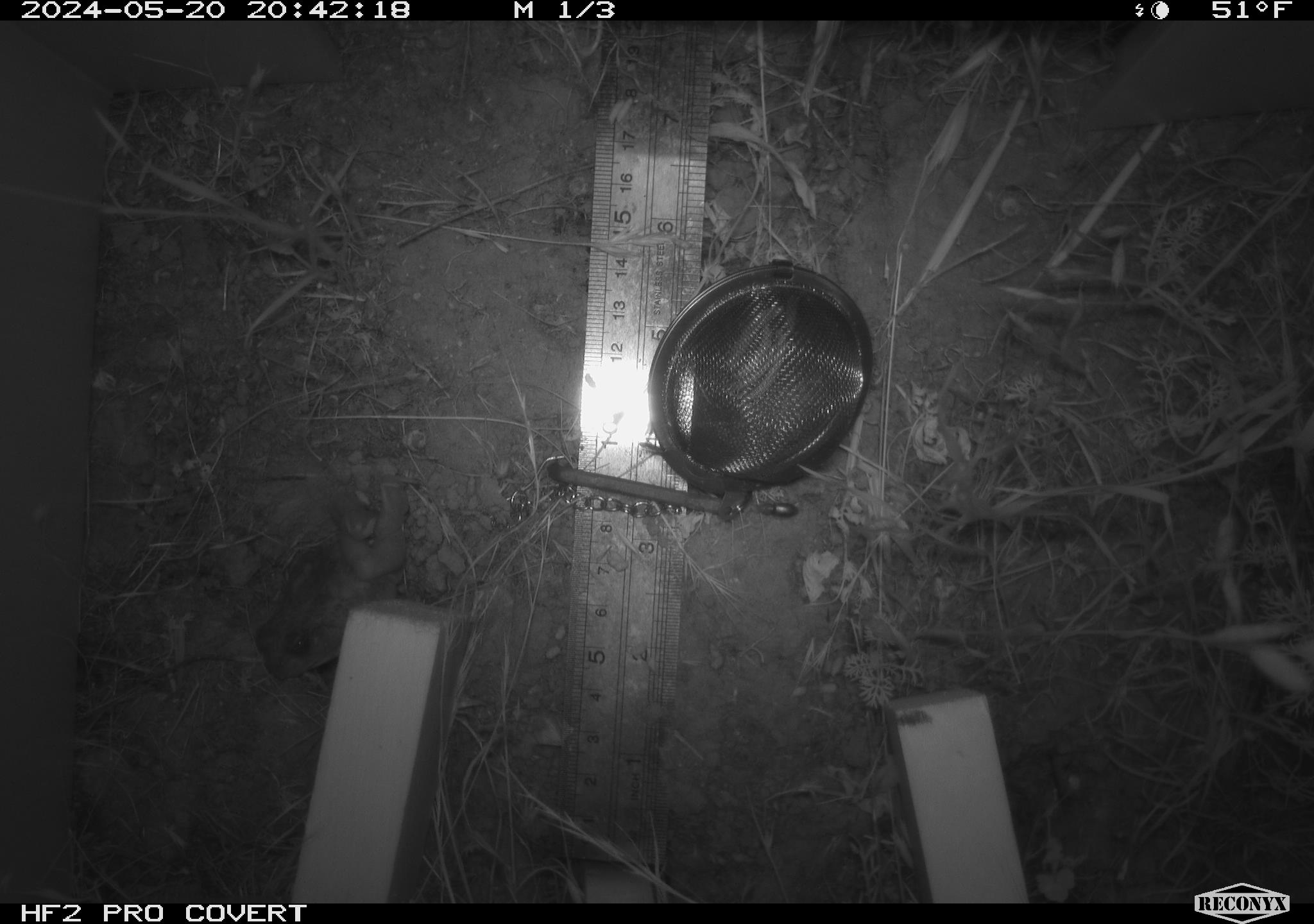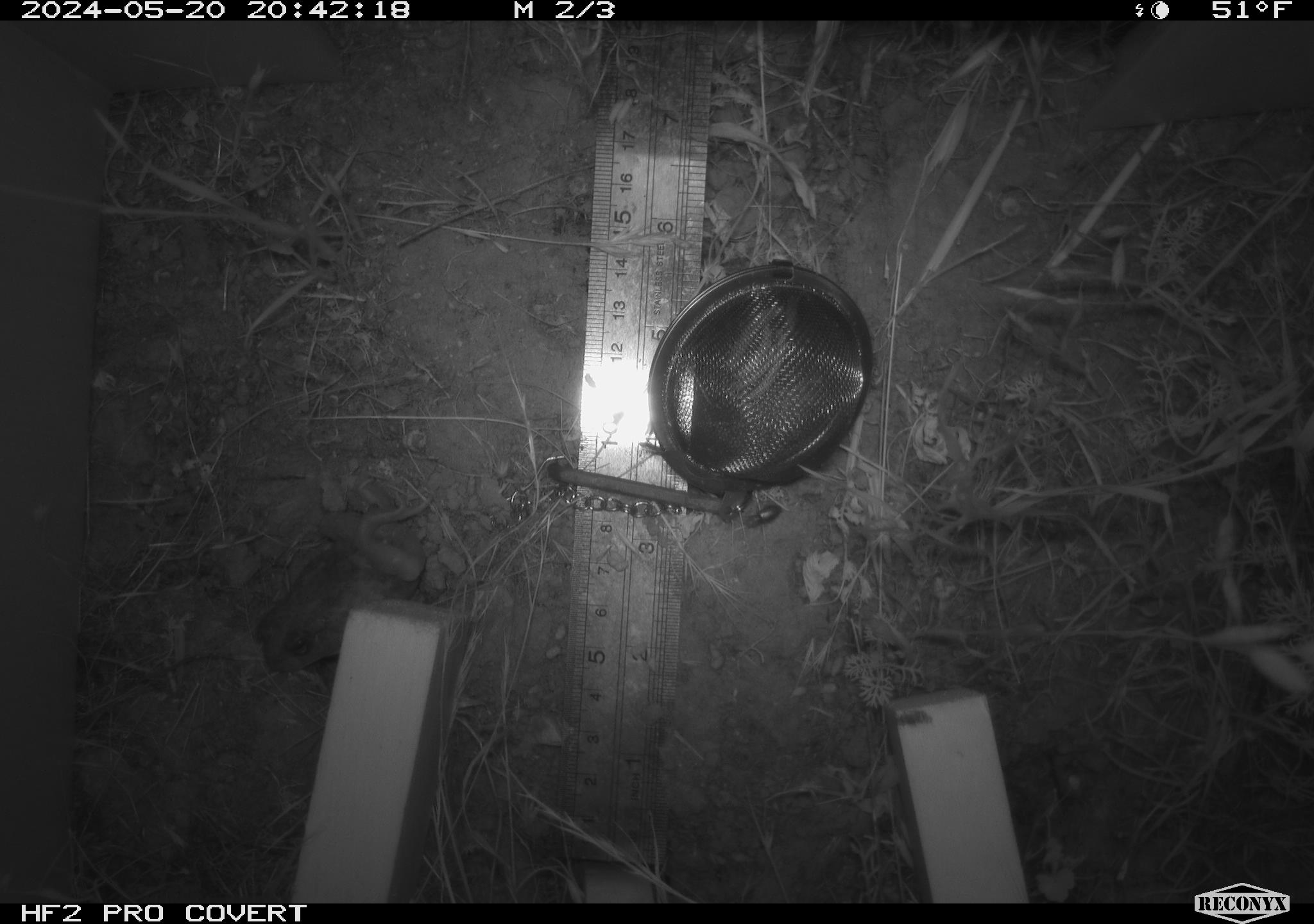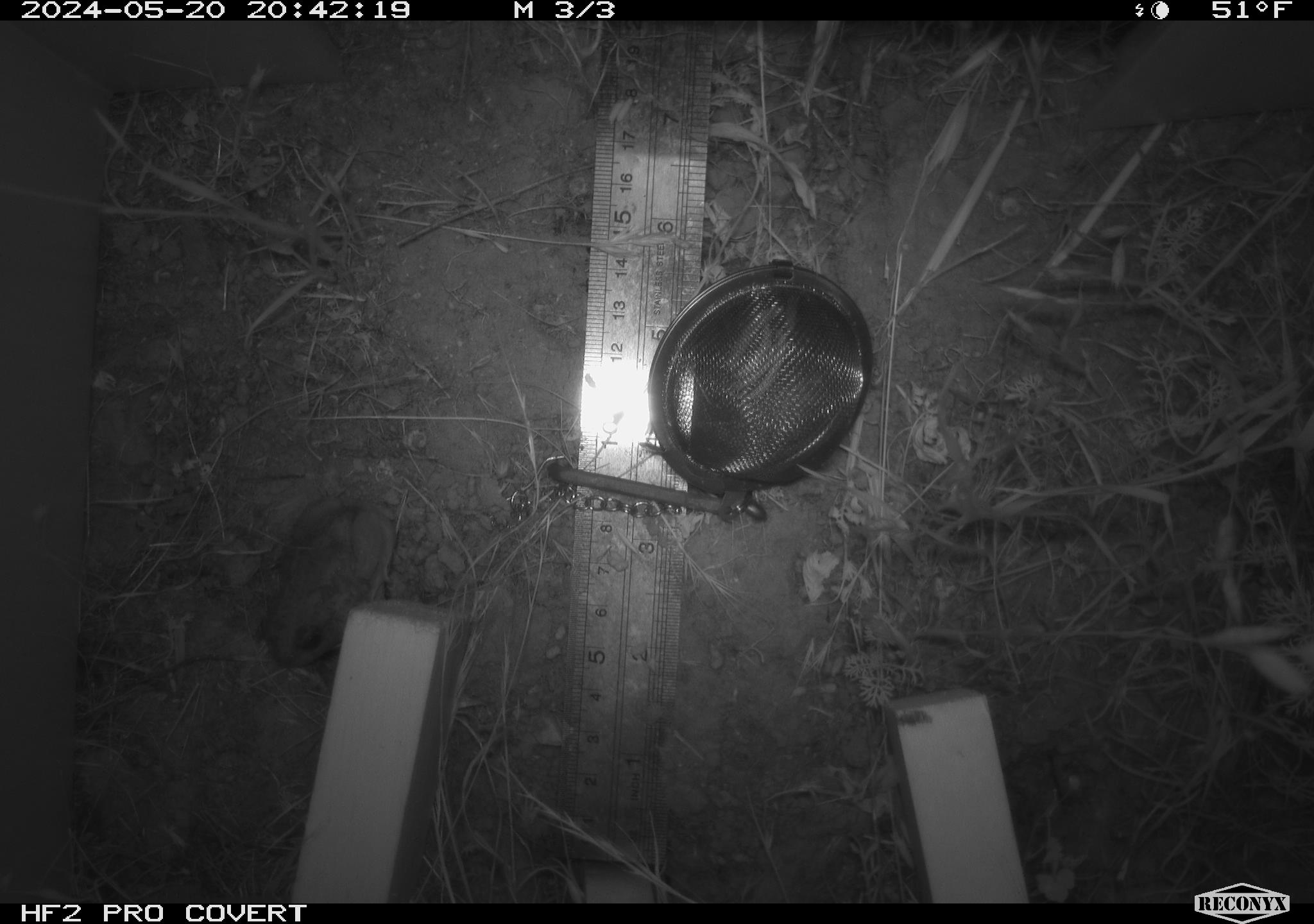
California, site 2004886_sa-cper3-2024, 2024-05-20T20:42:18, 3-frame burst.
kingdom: Animalia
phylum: Chordata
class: Amphibia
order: Anura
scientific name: Anura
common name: frogs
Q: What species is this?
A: Frogs (Anura).